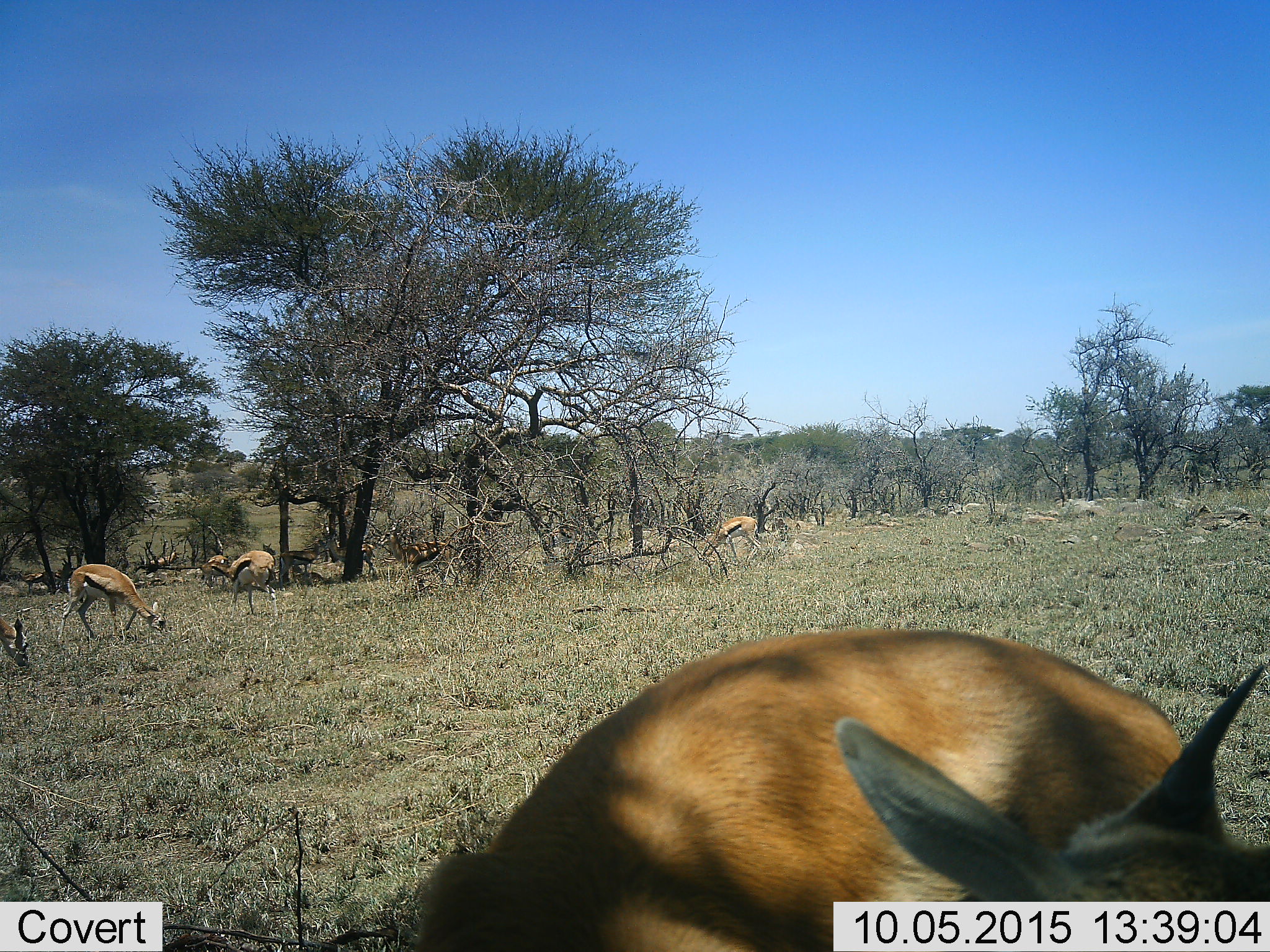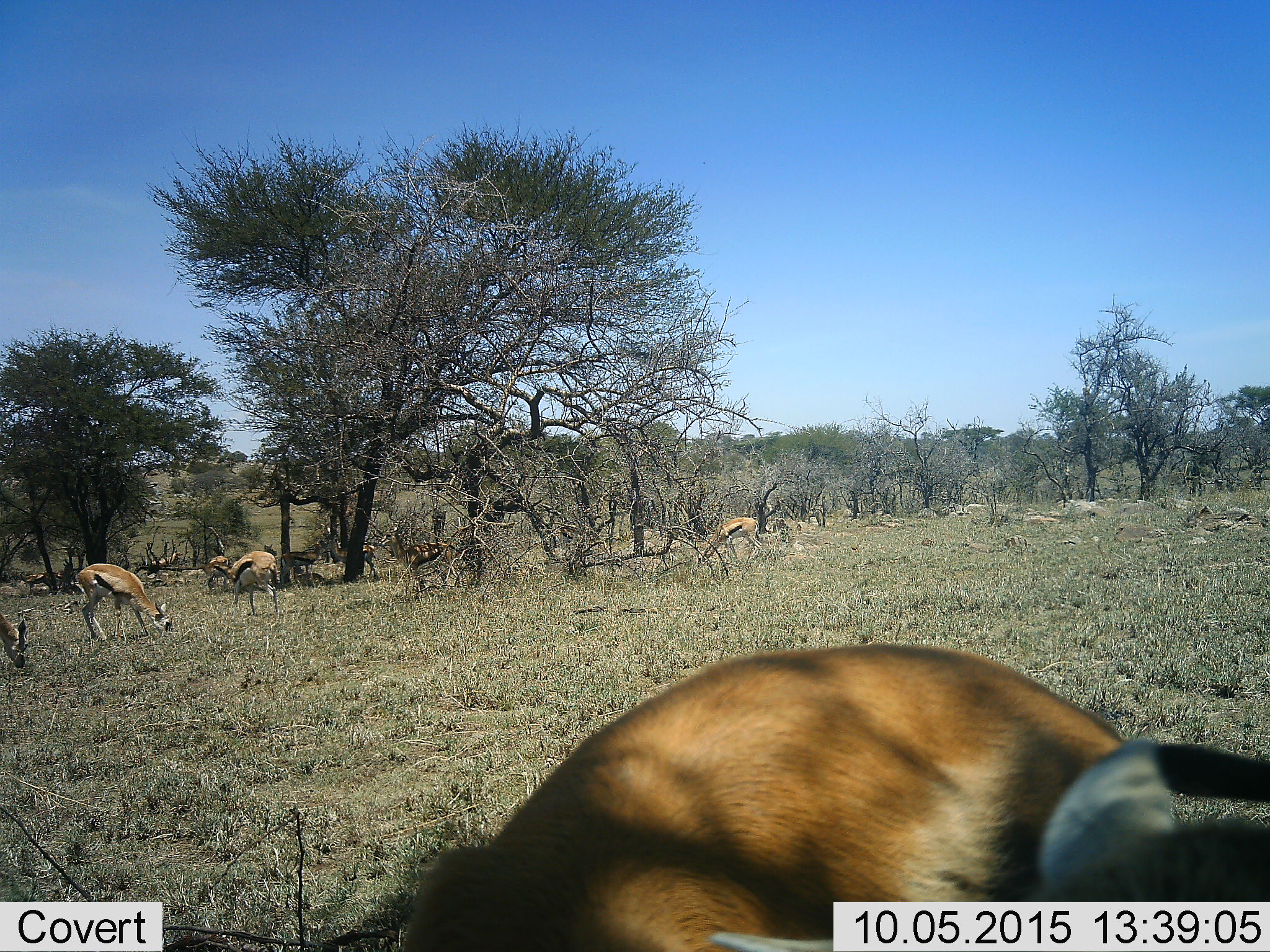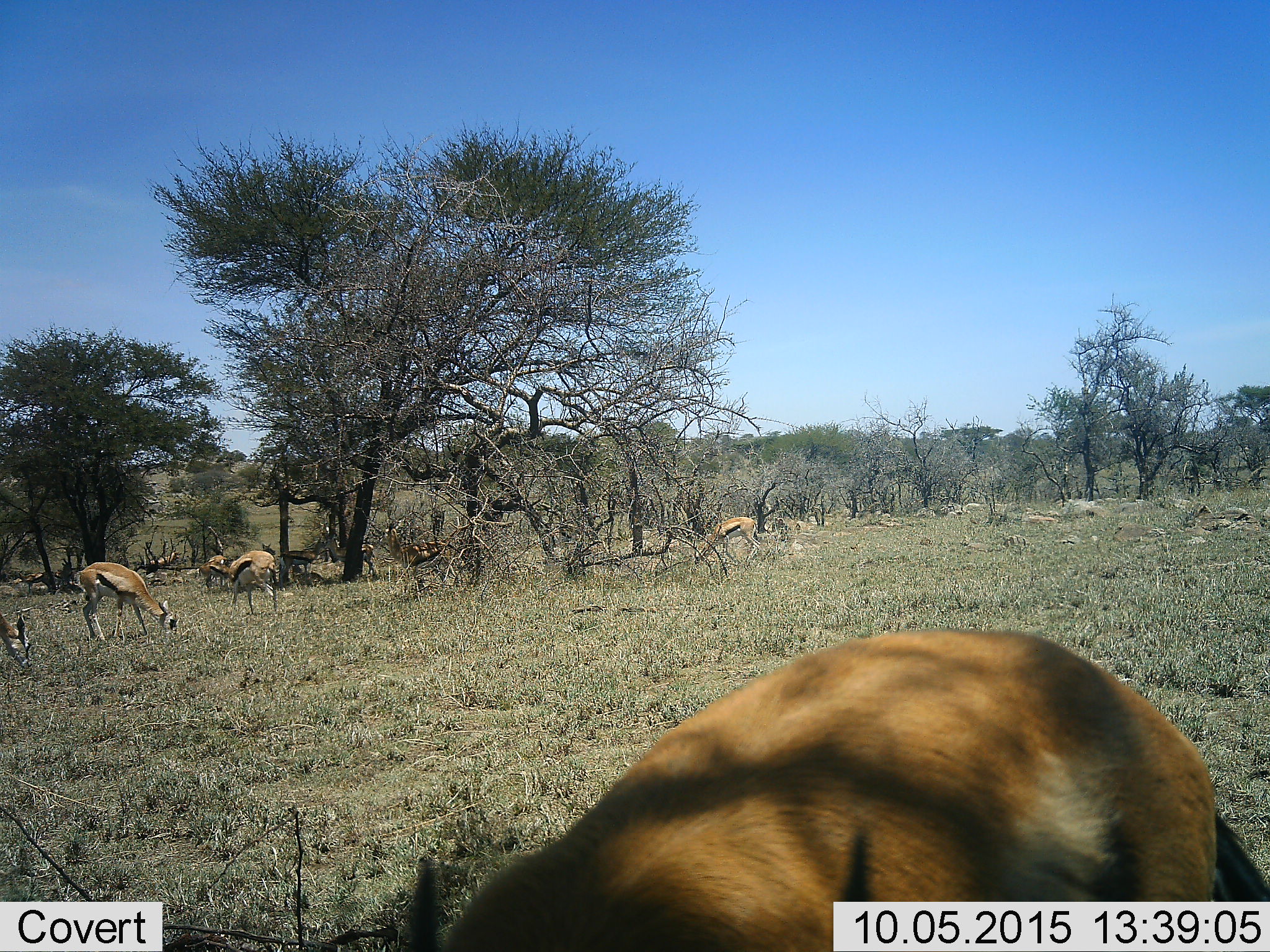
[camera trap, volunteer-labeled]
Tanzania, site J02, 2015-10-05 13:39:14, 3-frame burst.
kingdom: Animalia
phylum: Chordata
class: Mammalia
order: Artiodactyla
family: Bovidae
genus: Eudorcas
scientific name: Eudorcas thomsonii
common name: thomson's gazelle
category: gazellethomsons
Gazellethomsons (thomson's gazelle) (Eudorcas thomsonii), count 10. Behavior (volunteer vote fractions): standing 62%, resting 0%, moving 50%, interacting 12%. Young present (vote fraction): 25%. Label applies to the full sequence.